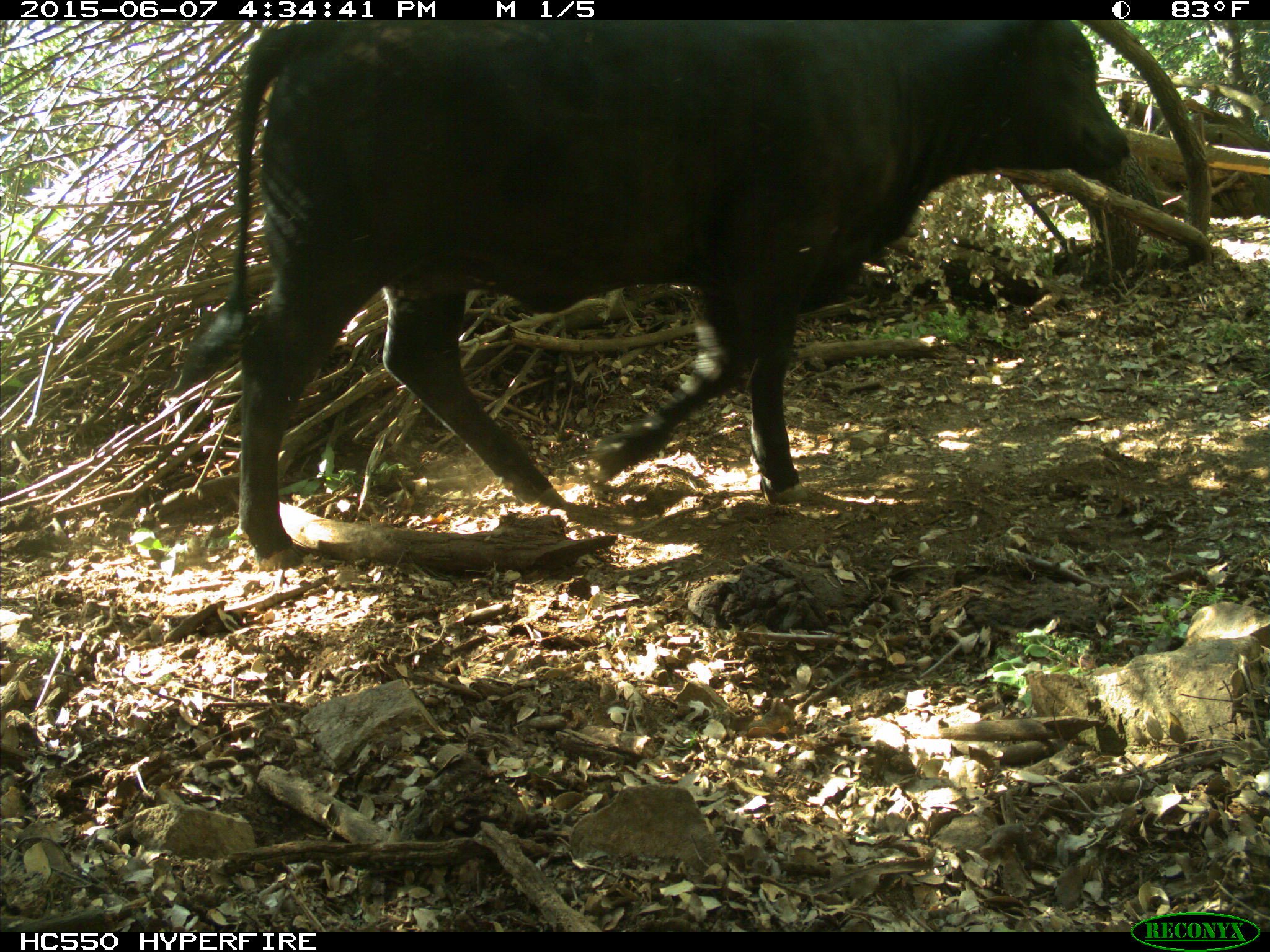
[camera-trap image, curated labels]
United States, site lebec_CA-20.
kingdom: Animalia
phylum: Chordata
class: Mammalia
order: Artiodactyla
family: Bovidae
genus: Bos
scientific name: Bos taurus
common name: domestic cow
Bos taurus (domestic cow).